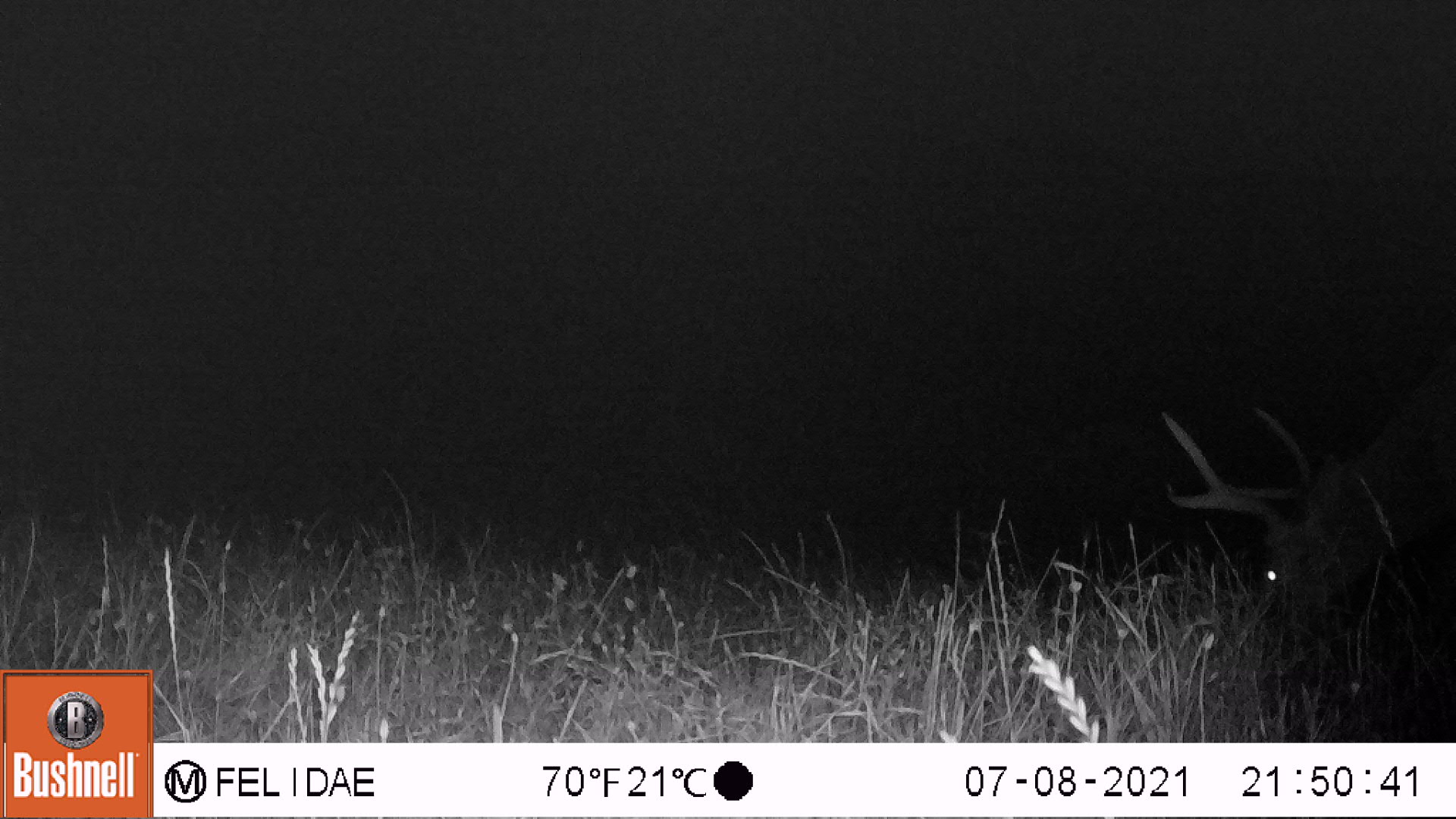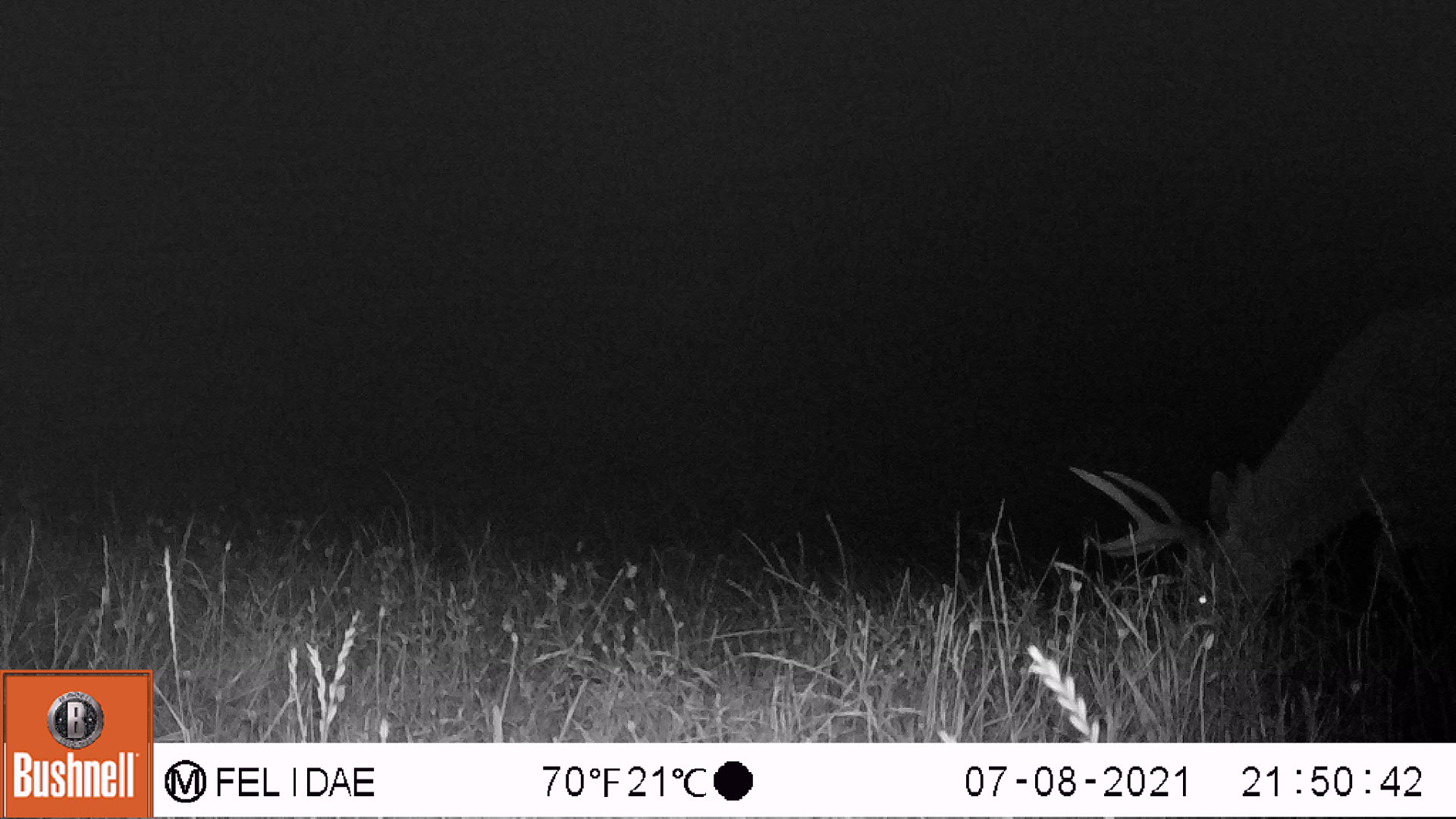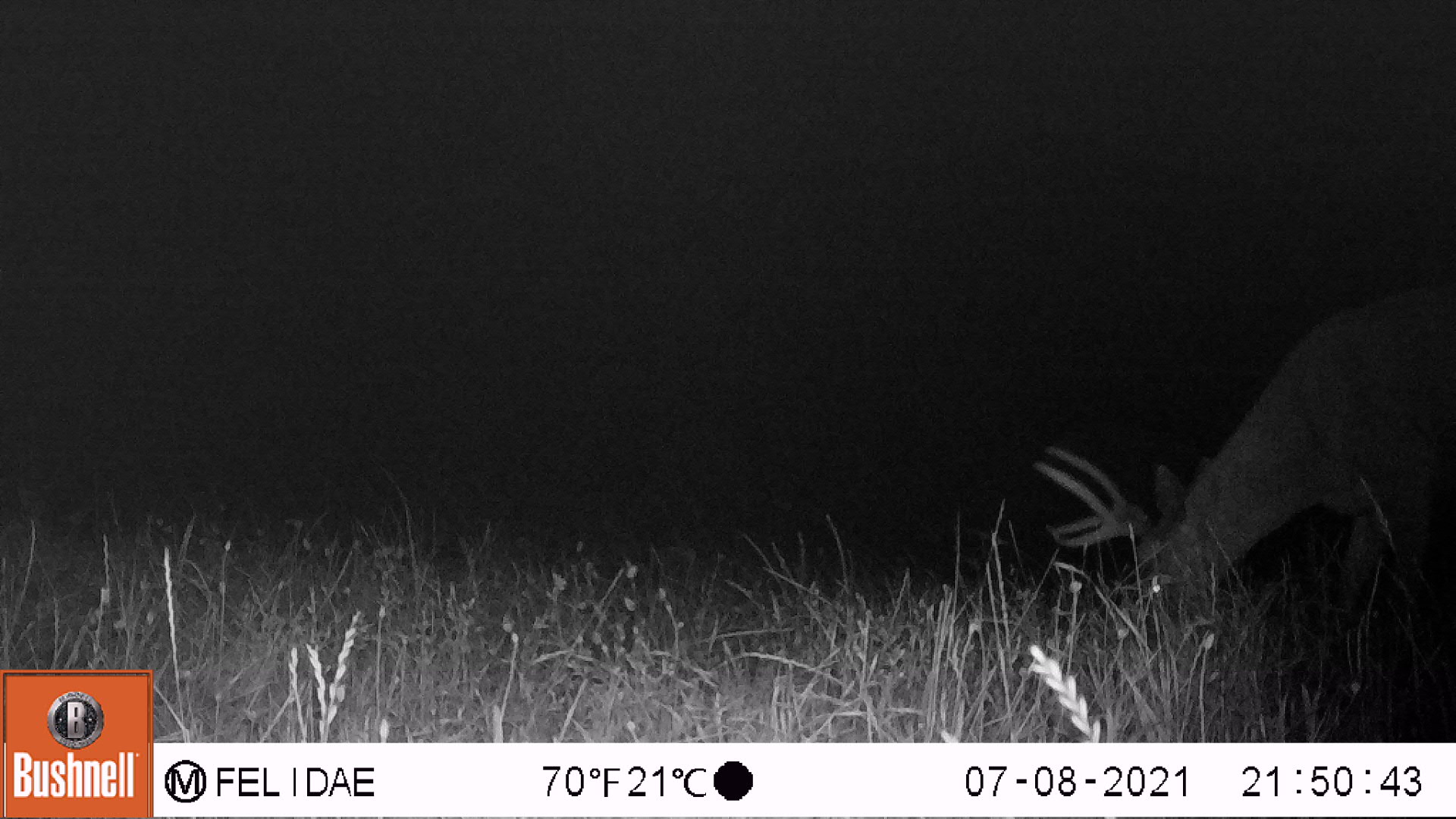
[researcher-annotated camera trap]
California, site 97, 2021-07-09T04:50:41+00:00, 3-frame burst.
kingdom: Animalia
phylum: Chordata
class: Mammalia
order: Artiodactyla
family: Cervidae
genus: Odocoileus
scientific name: Odocoileus hemionus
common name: mule deer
Mule deer (Odocoileus hemionus).